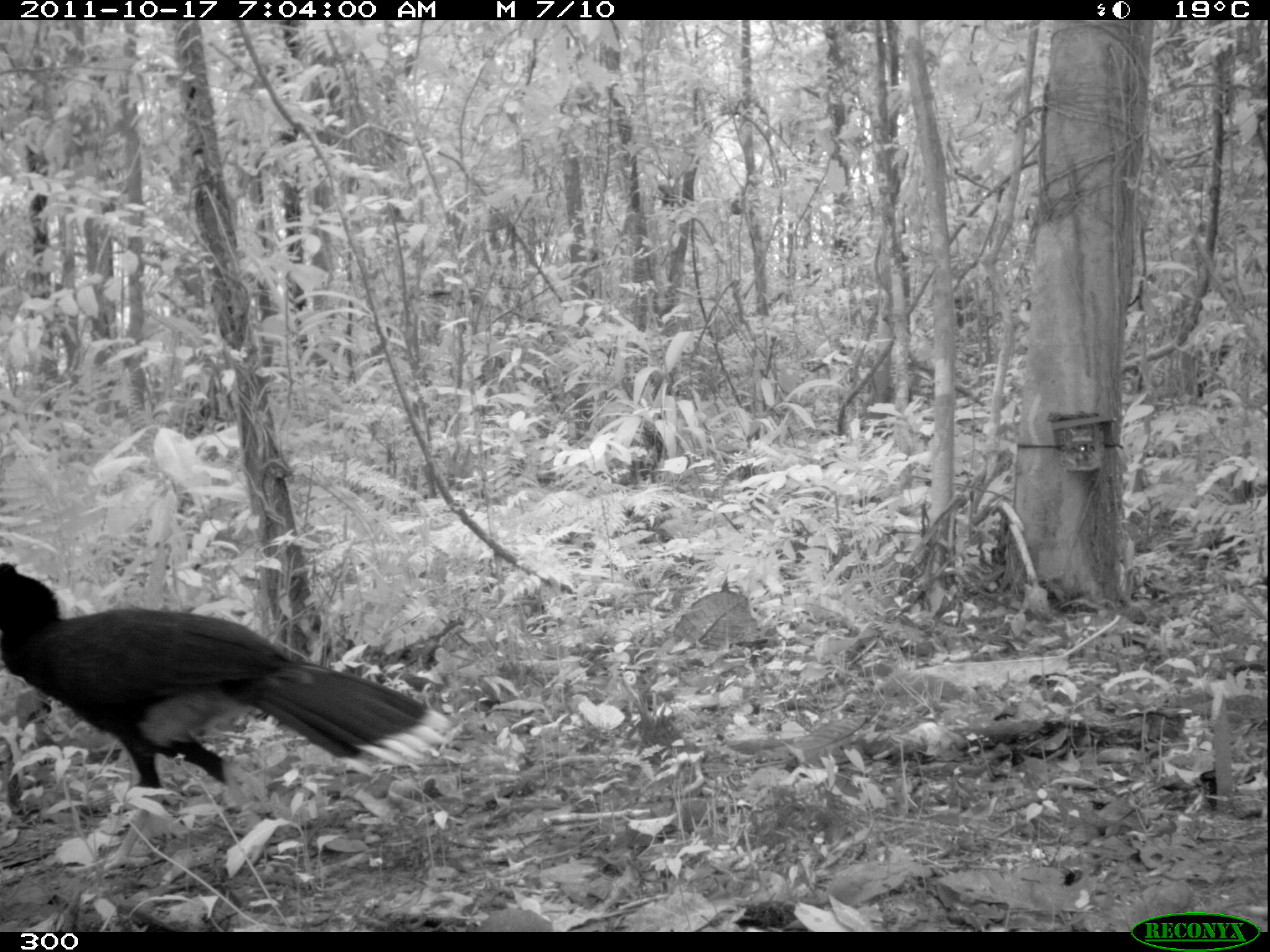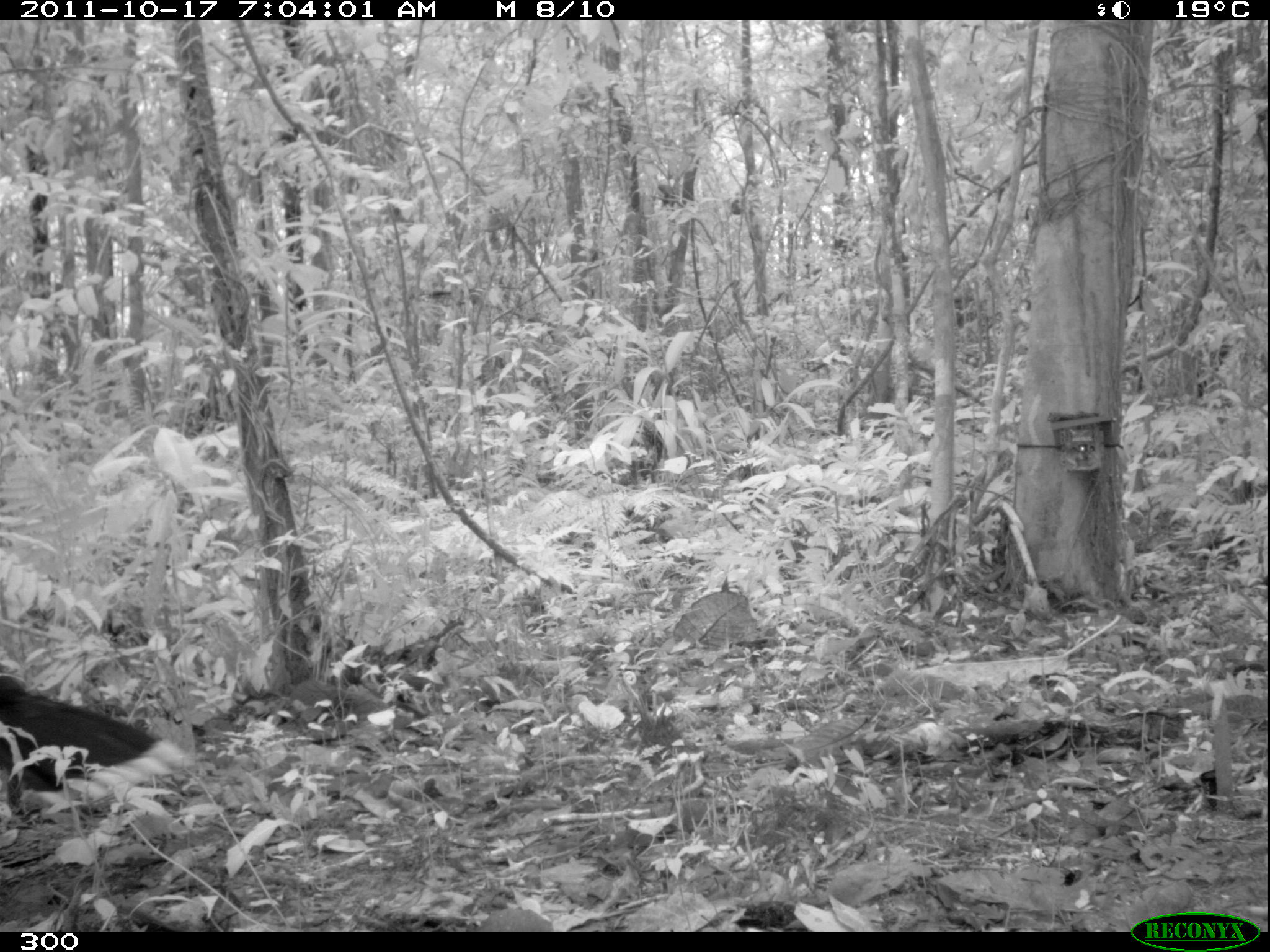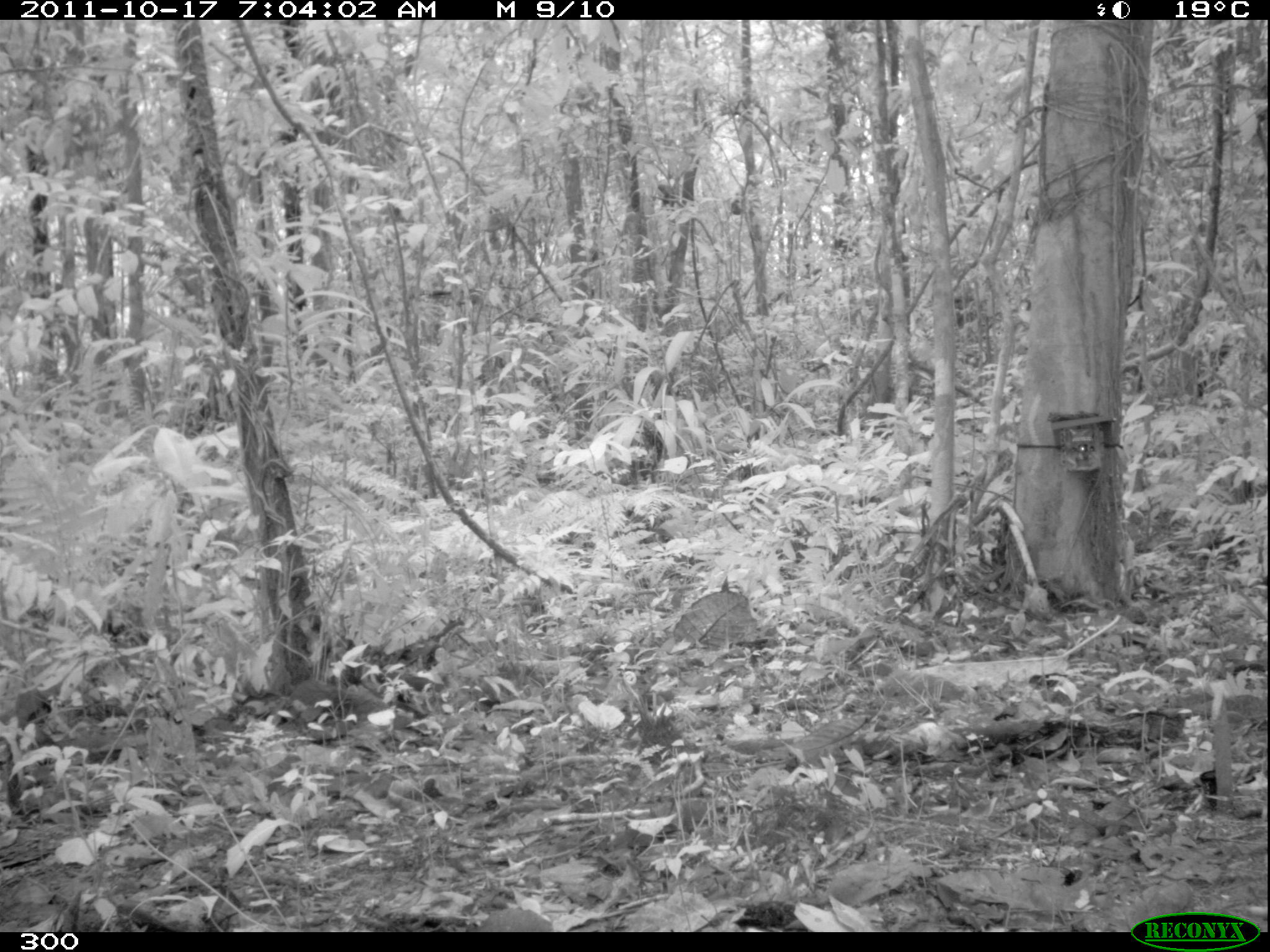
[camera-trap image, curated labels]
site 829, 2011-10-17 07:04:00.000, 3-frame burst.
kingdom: Animalia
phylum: Chordata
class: Aves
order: Galliformes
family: Cracidae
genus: Mitu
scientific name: Mitu tuberosum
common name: razor-billed curassow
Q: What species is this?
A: Mitu tuberosum (razor-billed curassow).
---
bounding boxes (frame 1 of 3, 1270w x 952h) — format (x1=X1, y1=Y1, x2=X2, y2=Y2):
mitu tuberosum: (x1=0, y1=561, x2=452, y2=871)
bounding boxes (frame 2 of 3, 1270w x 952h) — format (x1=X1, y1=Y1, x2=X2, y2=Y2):
mitu tuberosum: (x1=0, y1=669, x2=184, y2=826)